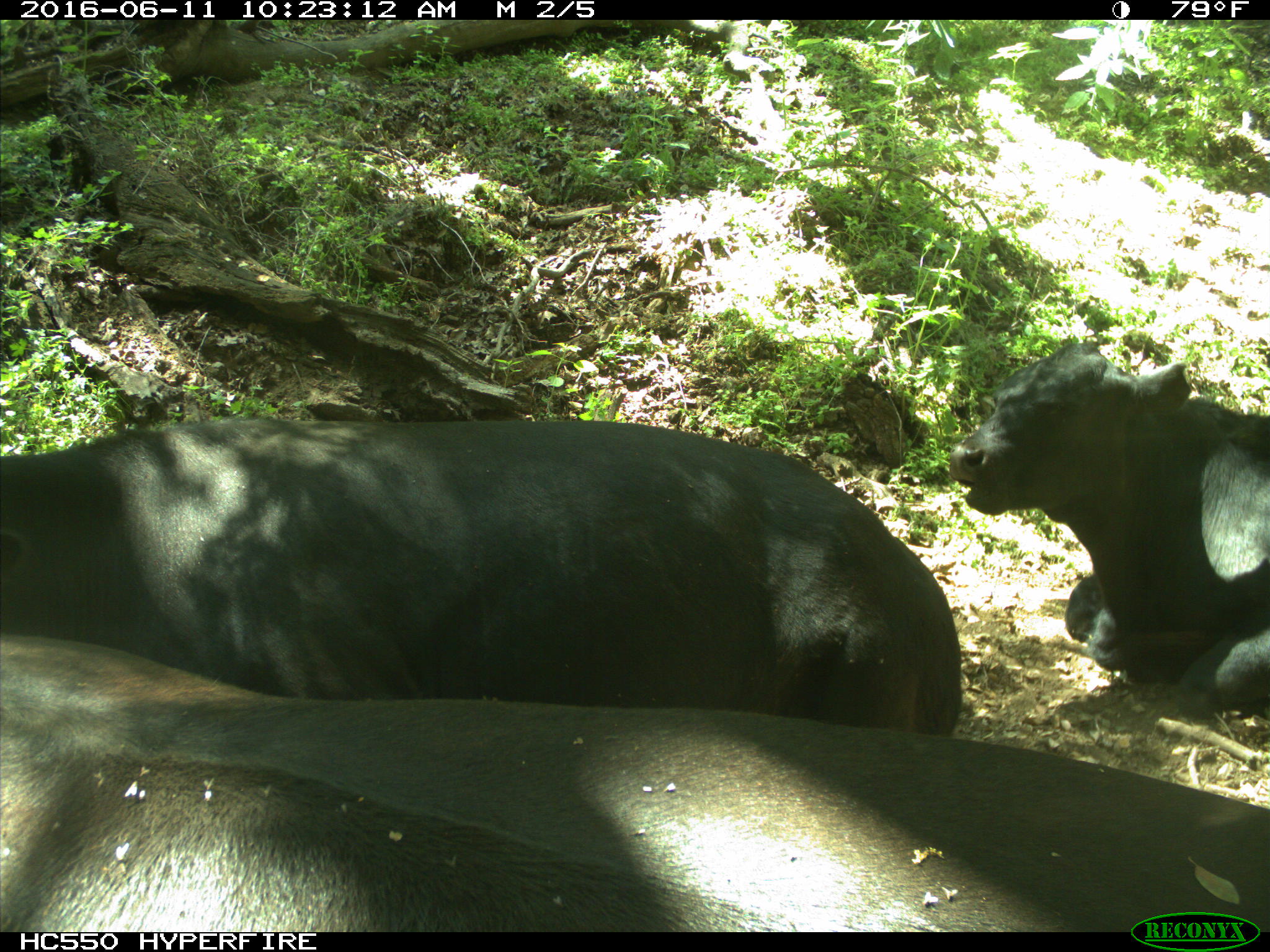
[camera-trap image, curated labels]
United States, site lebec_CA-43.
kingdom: Animalia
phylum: Chordata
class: Mammalia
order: Artiodactyla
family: Bovidae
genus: Bos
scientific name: Bos taurus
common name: domestic cow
Bos taurus (domestic cow).